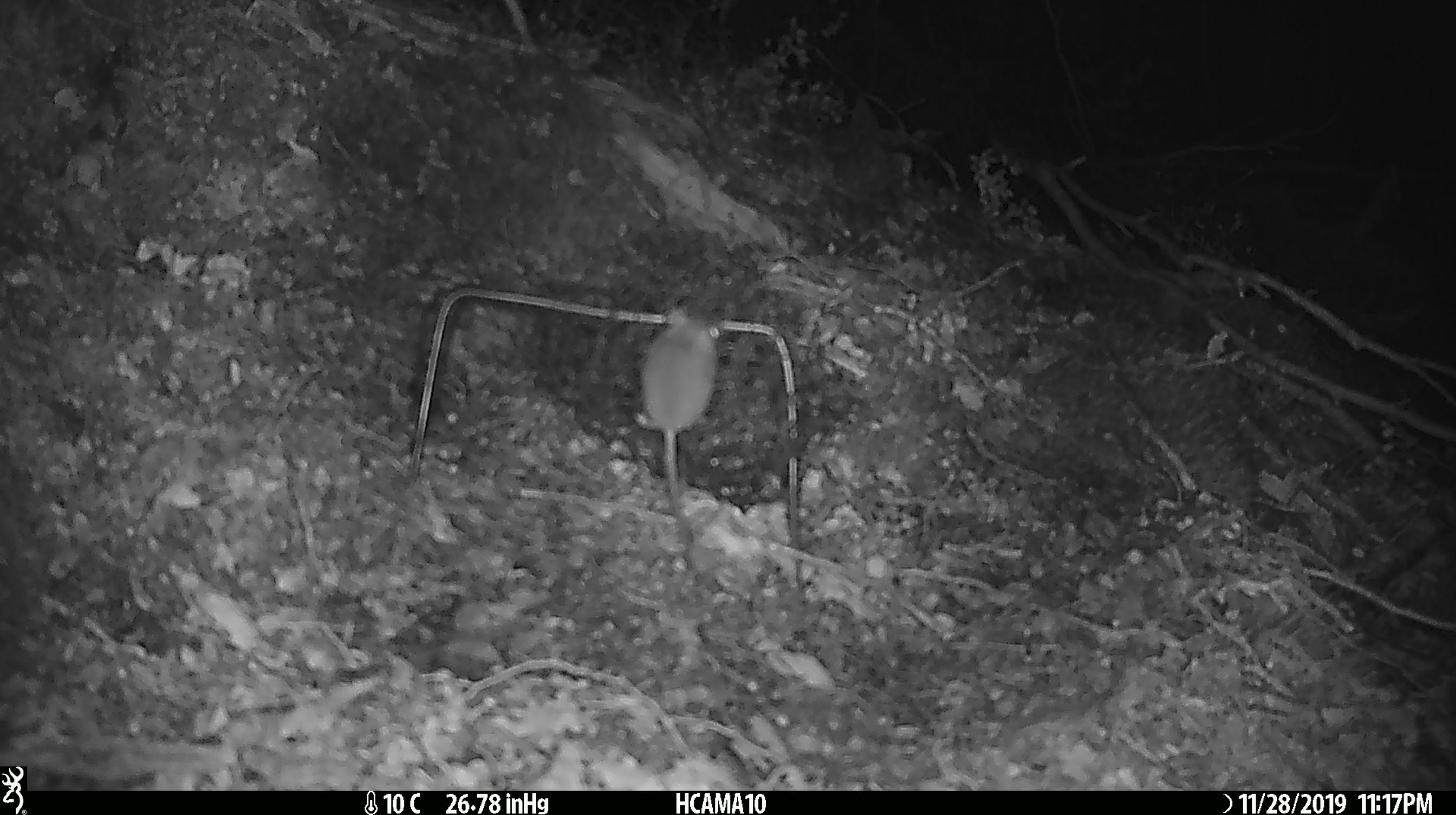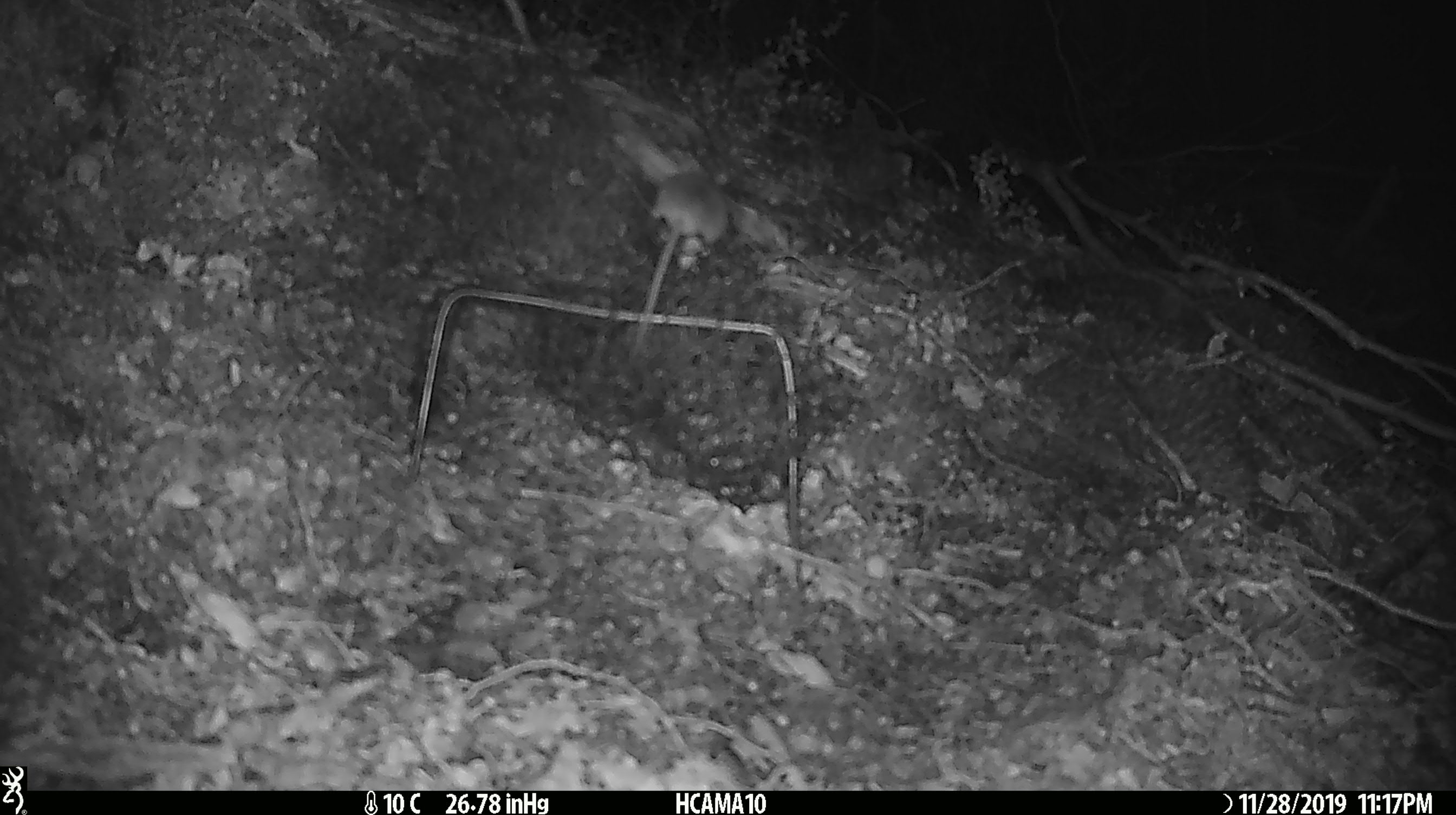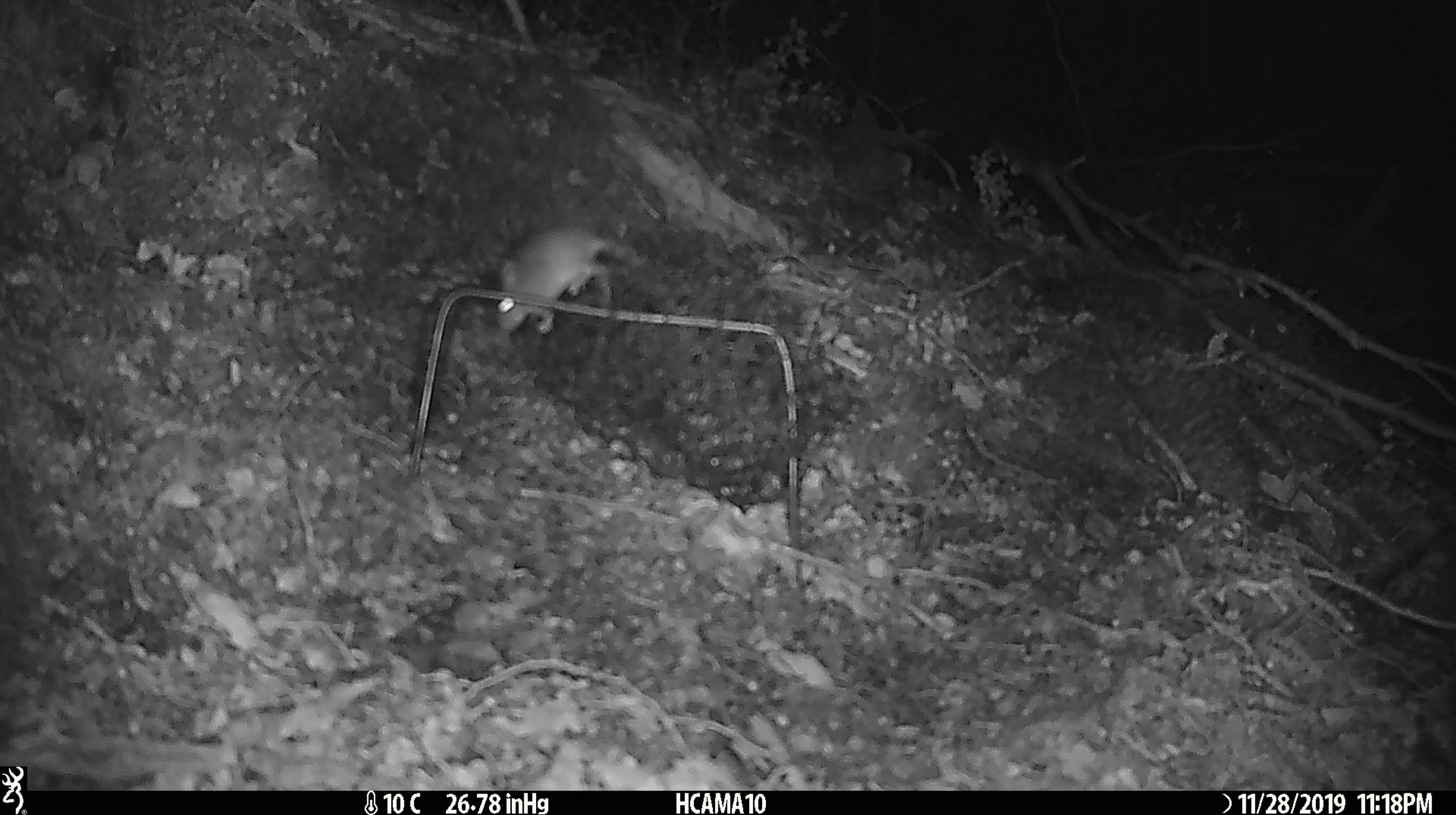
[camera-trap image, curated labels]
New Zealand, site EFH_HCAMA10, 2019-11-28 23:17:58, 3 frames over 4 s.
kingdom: Animalia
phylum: Chordata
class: Mammalia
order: Rodentia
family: Muridae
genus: Mus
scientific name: Mus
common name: mouse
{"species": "mouse (Mus)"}